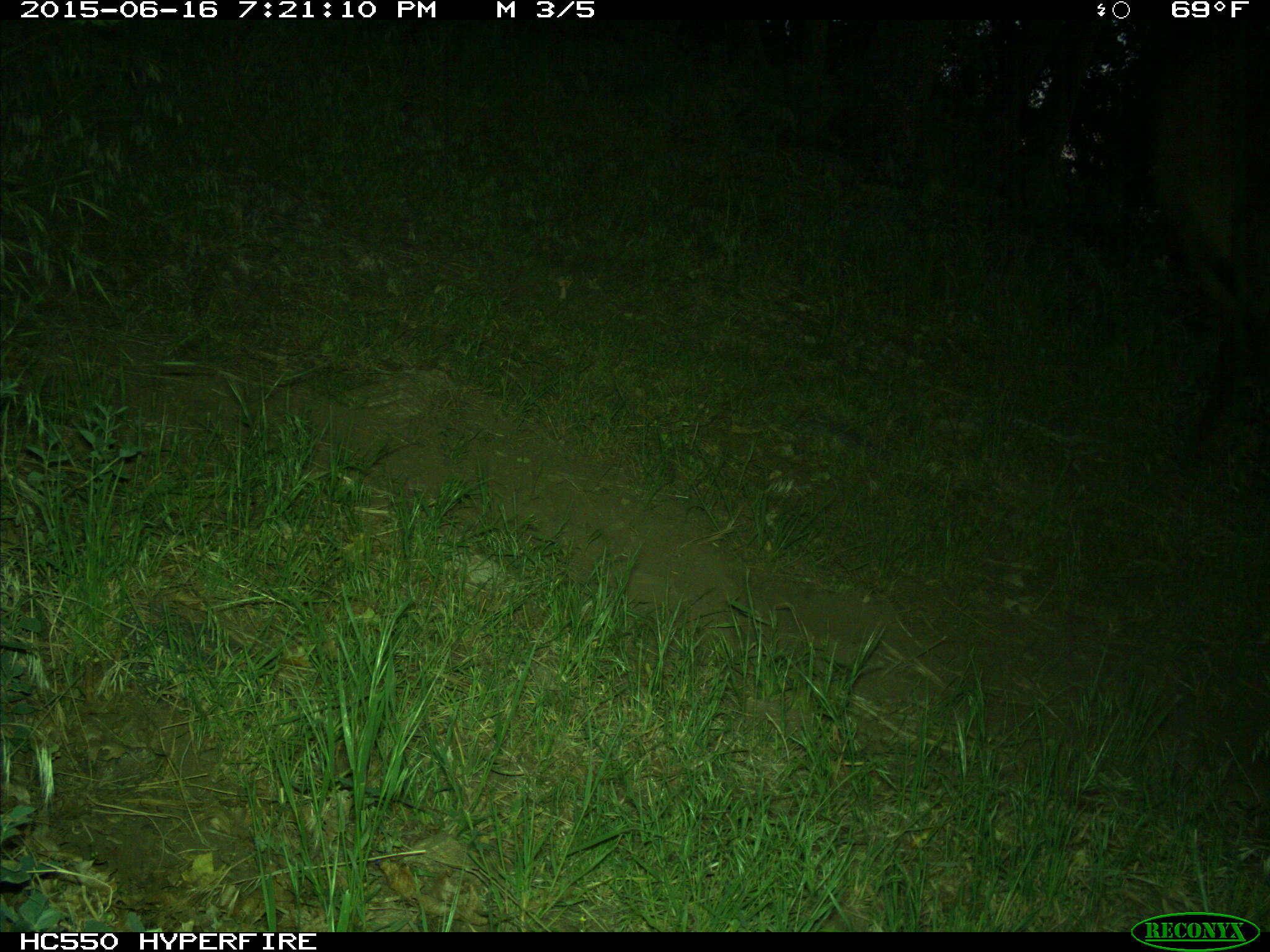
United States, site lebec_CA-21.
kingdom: Animalia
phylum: Chordata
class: Mammalia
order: Artiodactyla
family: Cervidae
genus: Cervus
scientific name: Cervus canadensis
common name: elk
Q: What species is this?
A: Cervus canadensis (elk).